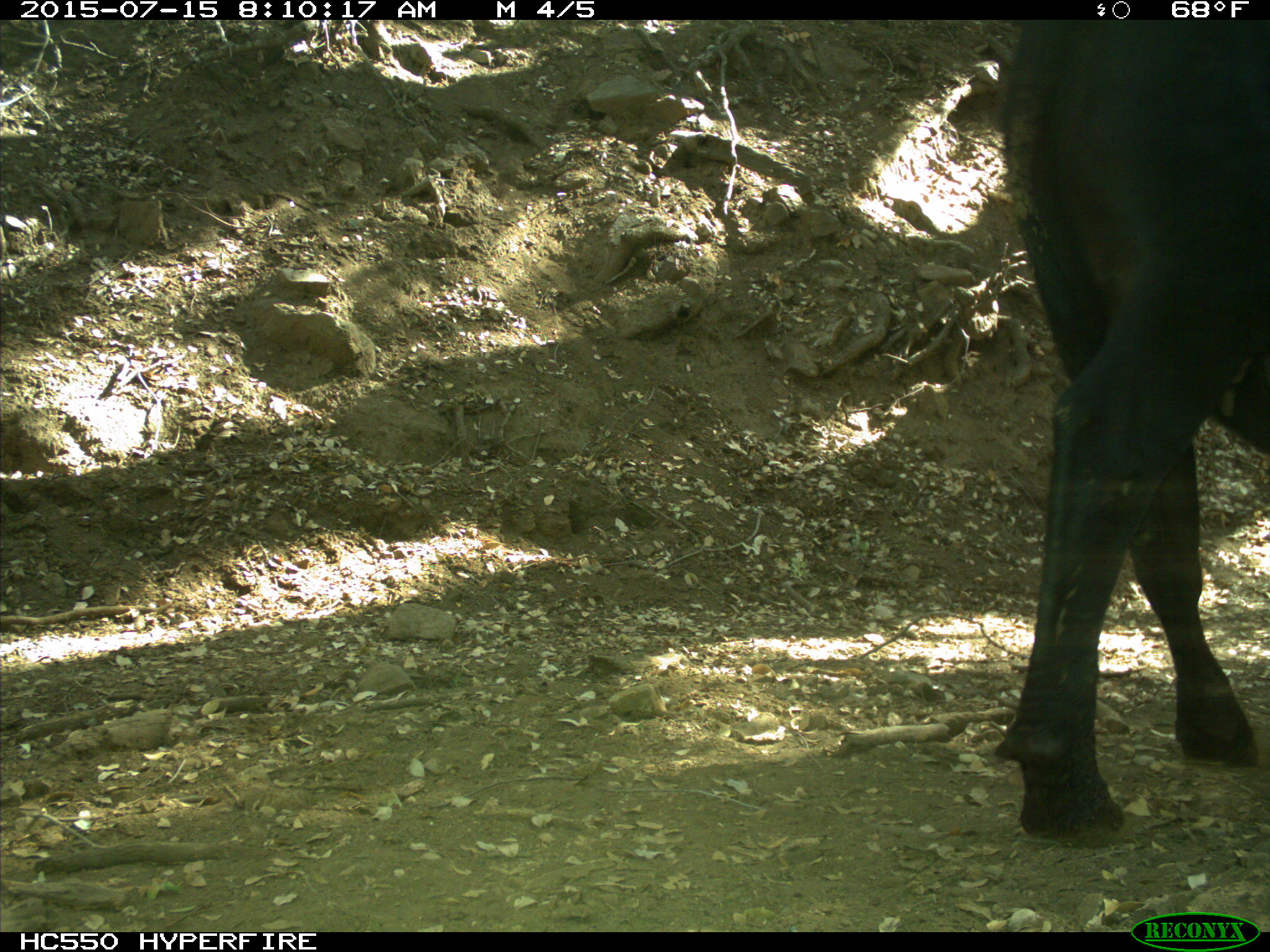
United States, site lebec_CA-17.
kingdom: Animalia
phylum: Chordata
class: Mammalia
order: Artiodactyla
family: Bovidae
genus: Bos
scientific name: Bos taurus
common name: domestic cow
Bos taurus (domestic cow).